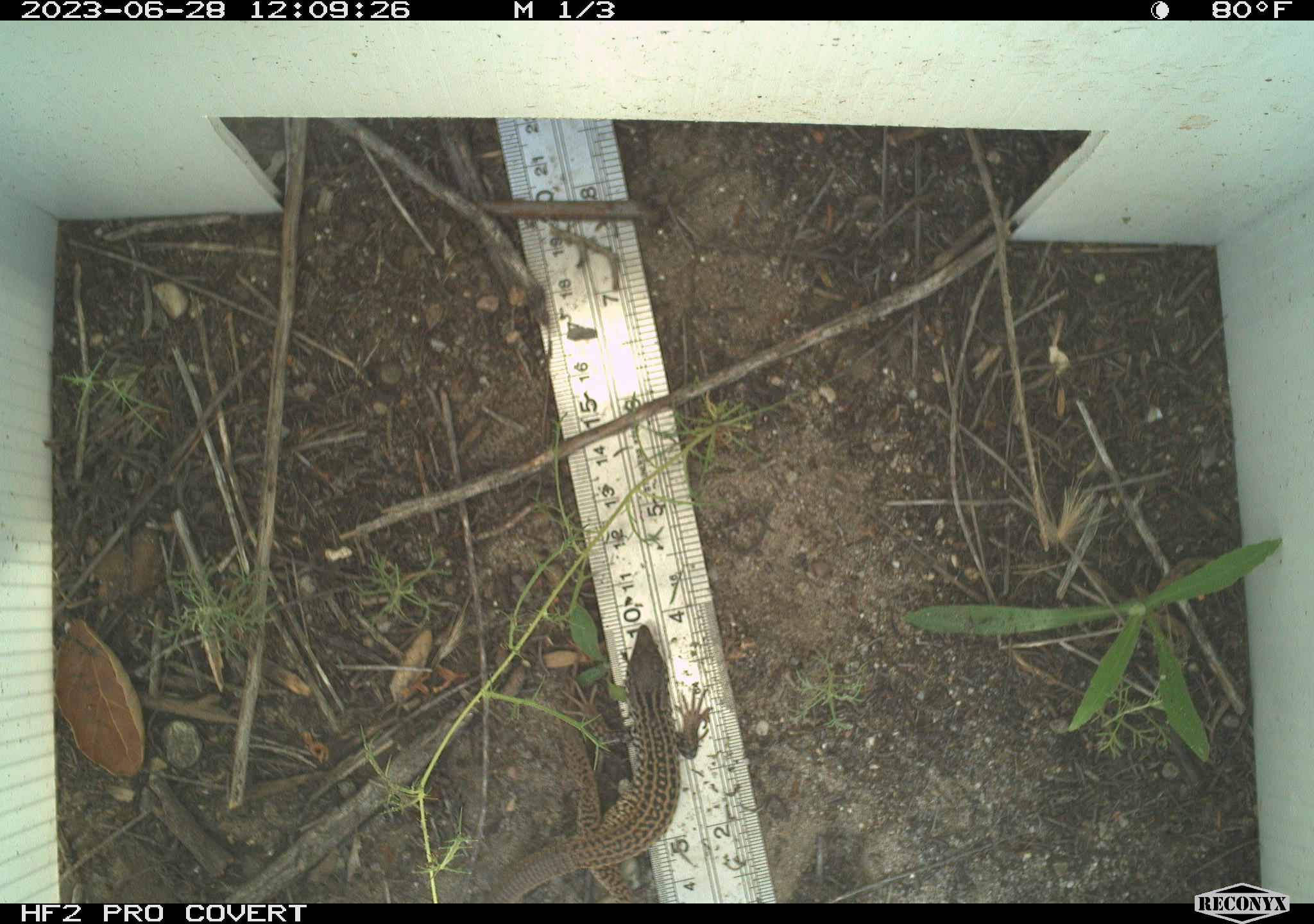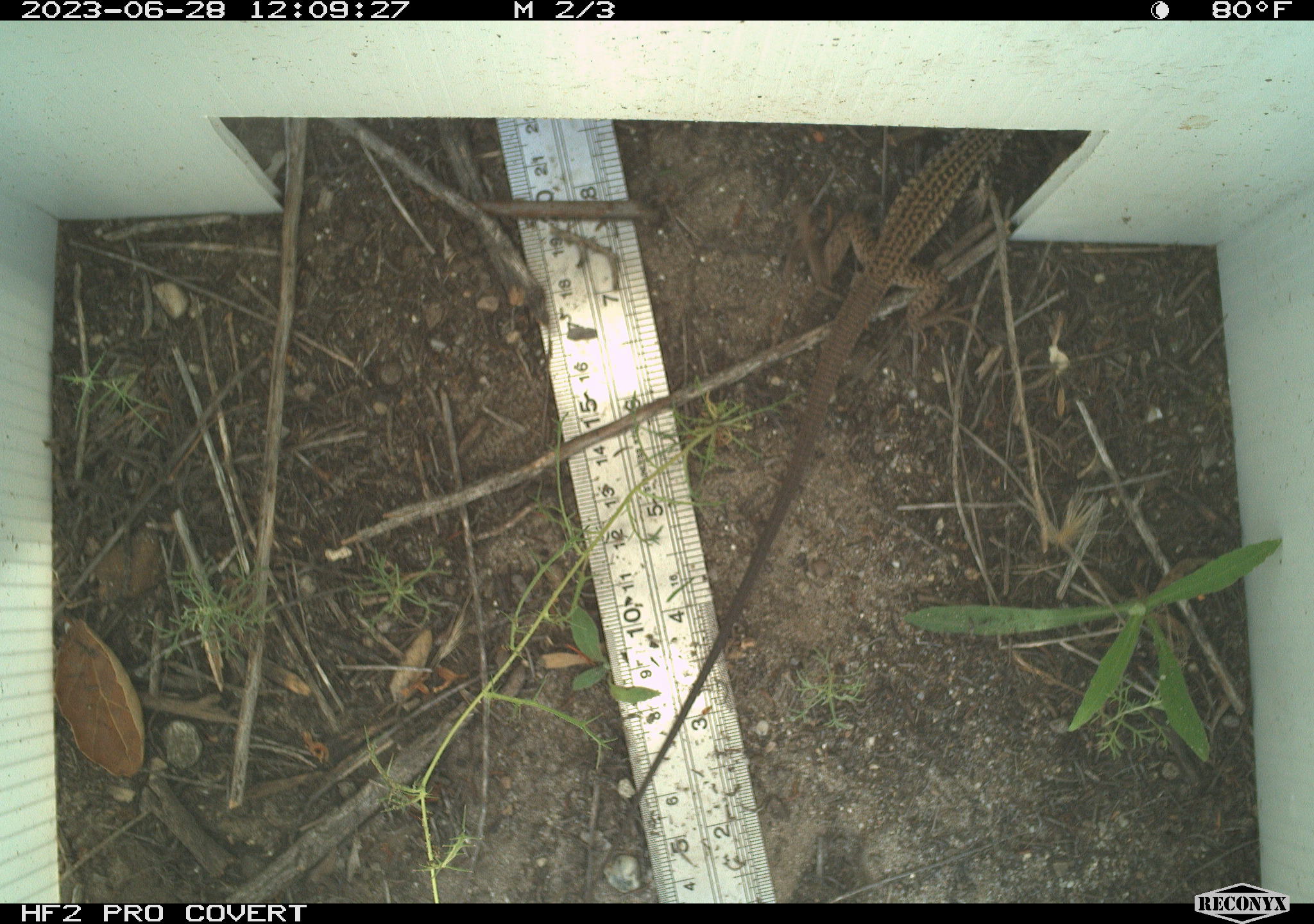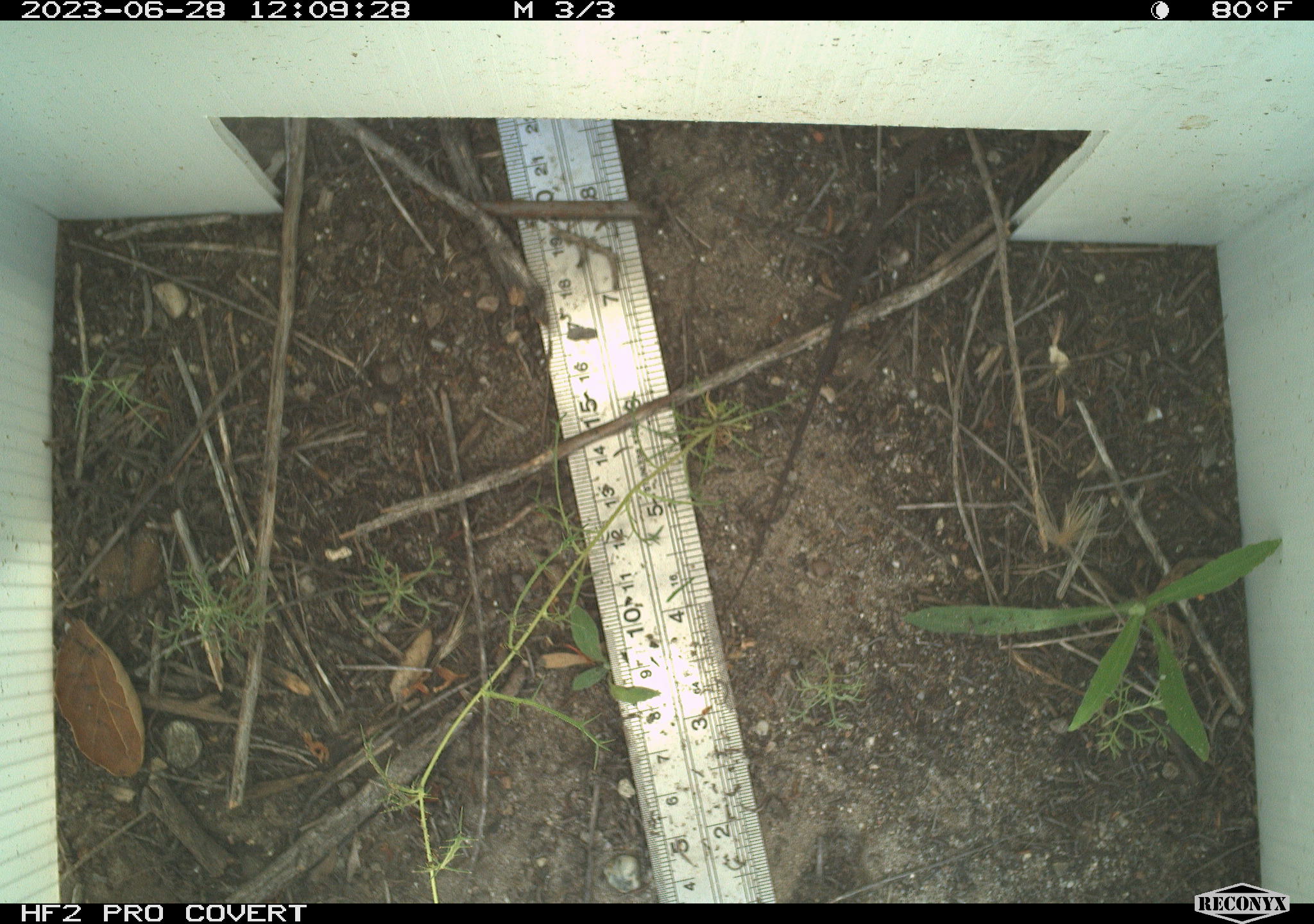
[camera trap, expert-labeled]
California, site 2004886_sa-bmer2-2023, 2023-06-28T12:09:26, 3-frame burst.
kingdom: Animalia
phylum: Chordata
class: Reptilia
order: Squamata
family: Teiidae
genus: Aspidoscelis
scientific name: Aspidoscelis tigris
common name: western whiptail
Western whiptail (Aspidoscelis tigris).